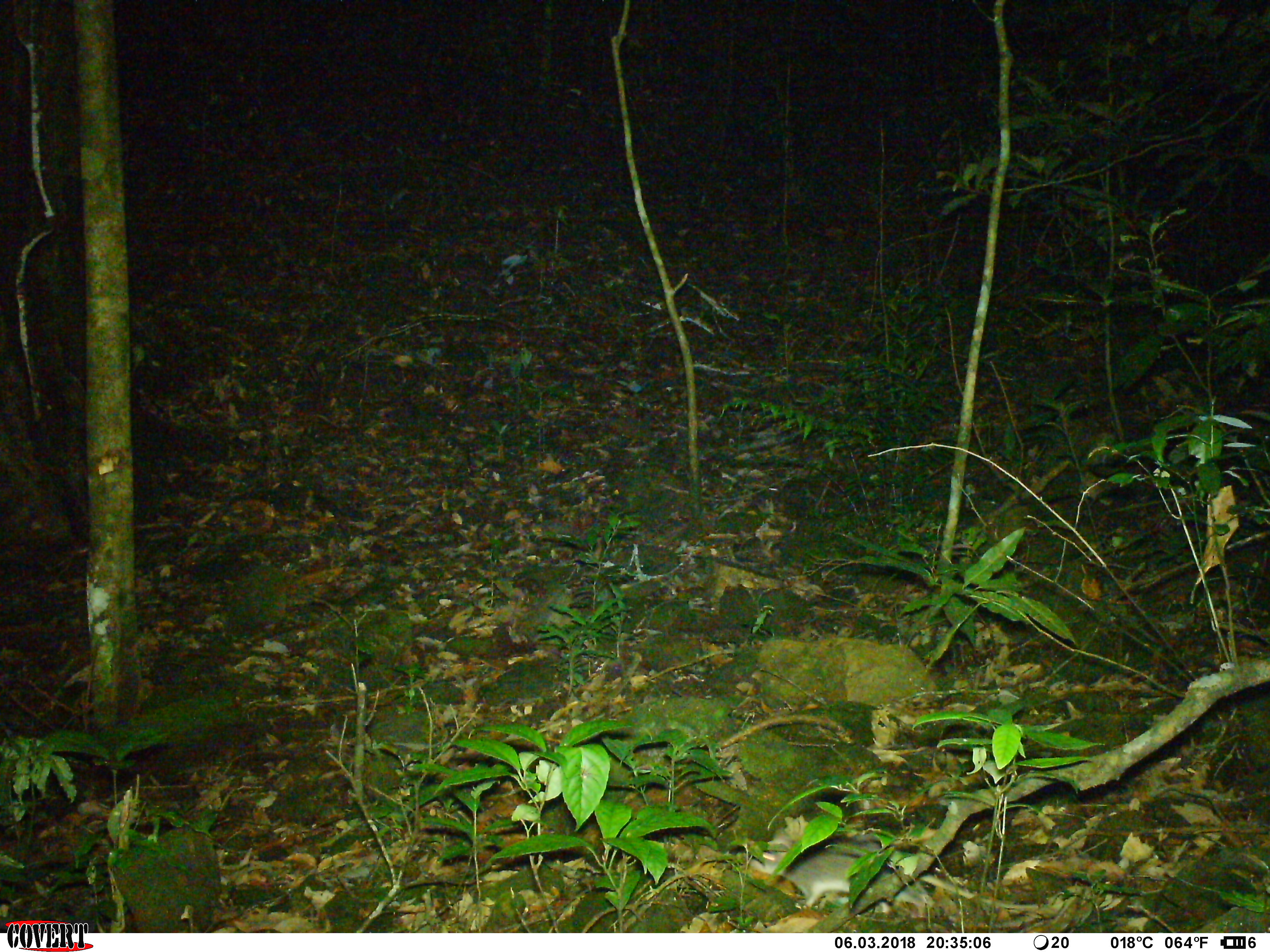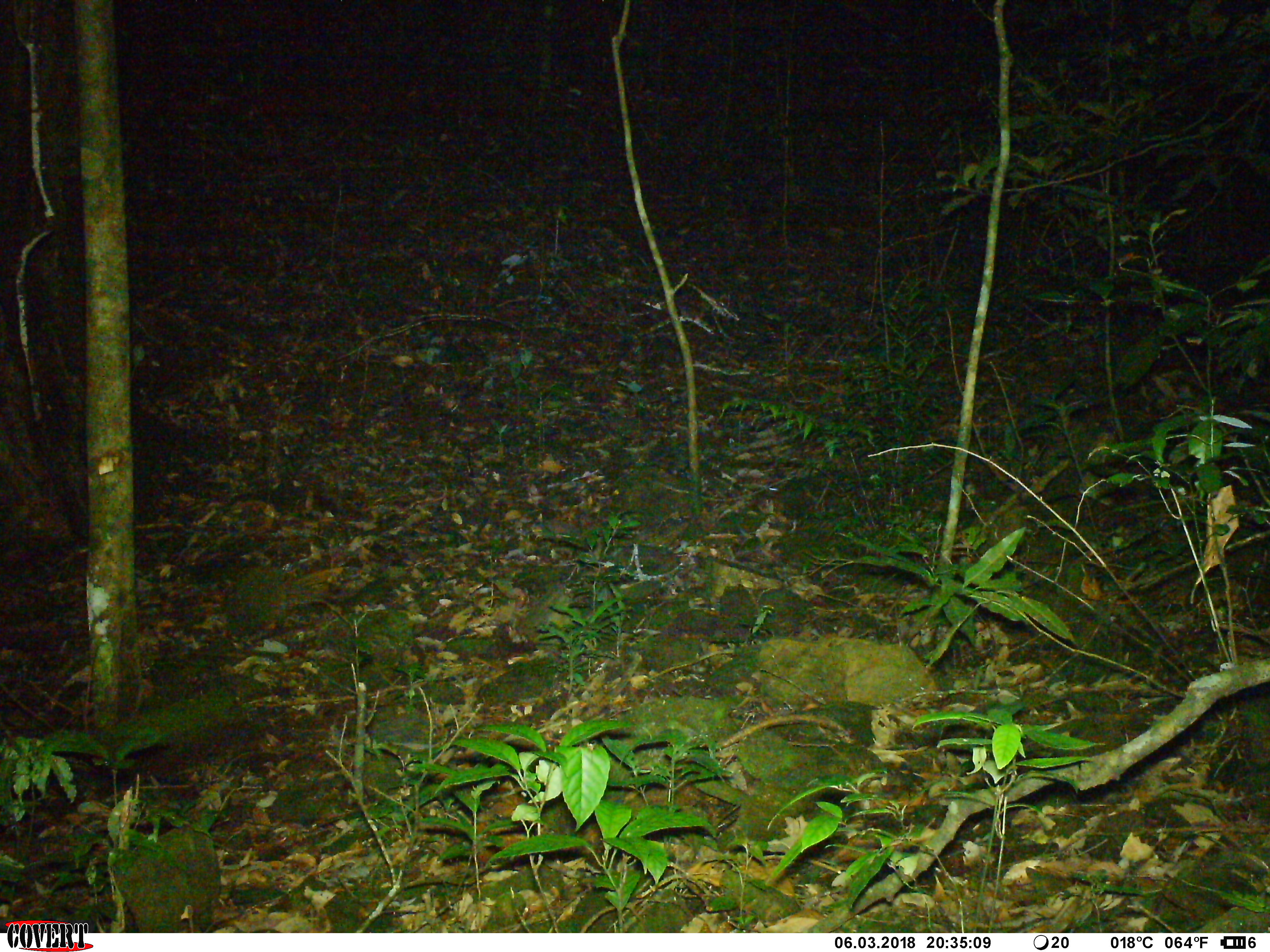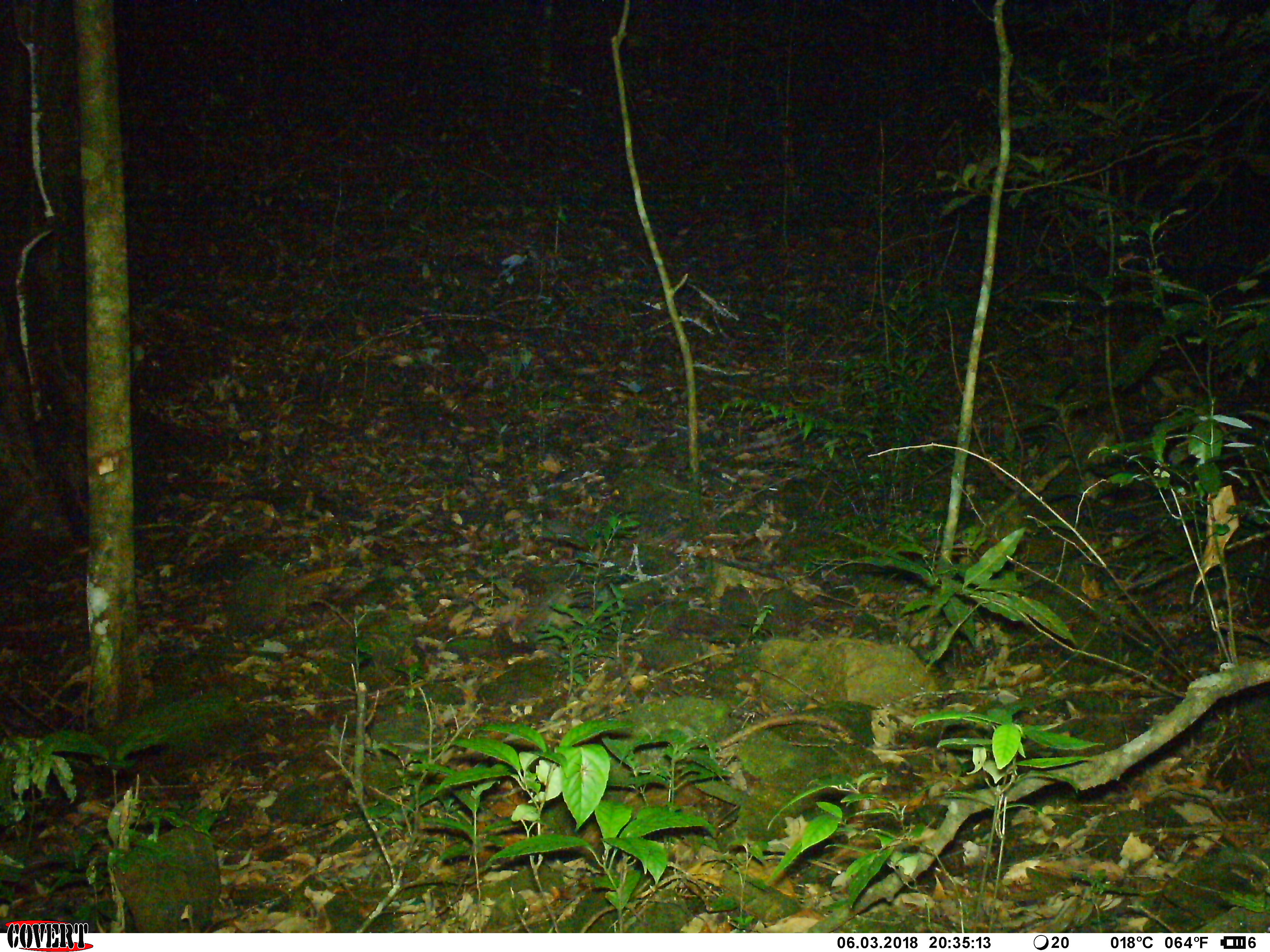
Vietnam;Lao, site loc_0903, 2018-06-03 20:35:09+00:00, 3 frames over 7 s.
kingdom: Animalia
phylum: Chordata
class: Mammalia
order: Rodentia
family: Muridae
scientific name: Muridae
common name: old-world mice and rats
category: unidentified murid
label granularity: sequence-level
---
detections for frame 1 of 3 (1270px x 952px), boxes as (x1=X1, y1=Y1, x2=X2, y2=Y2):
unidentified murid: (x1=747, y1=830, x2=1039, y2=918)